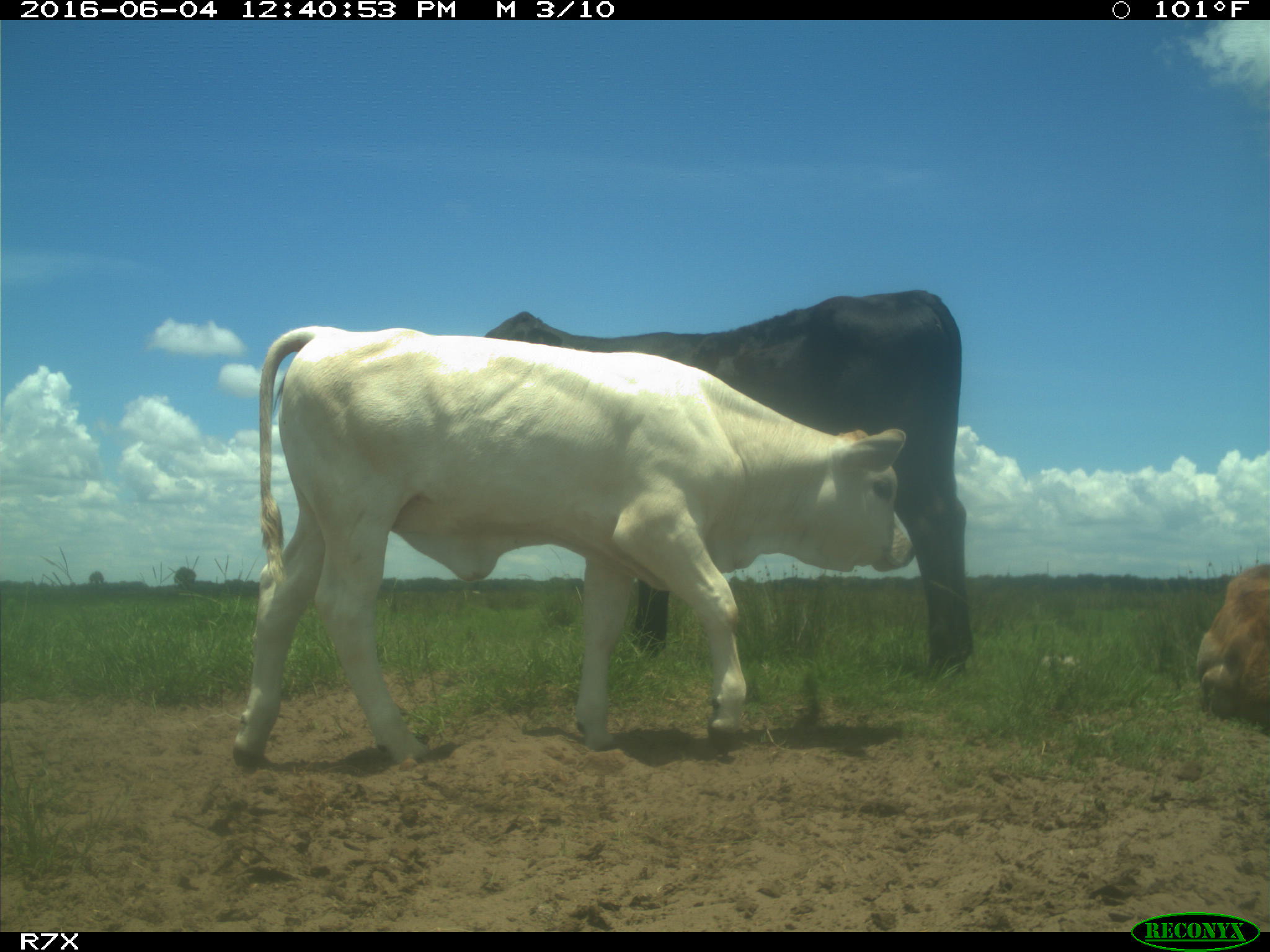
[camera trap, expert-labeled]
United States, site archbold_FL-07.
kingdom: Animalia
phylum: Chordata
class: Mammalia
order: Artiodactyla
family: Bovidae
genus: Bos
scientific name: Bos taurus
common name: domestic cow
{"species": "Bos taurus (domestic cow)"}